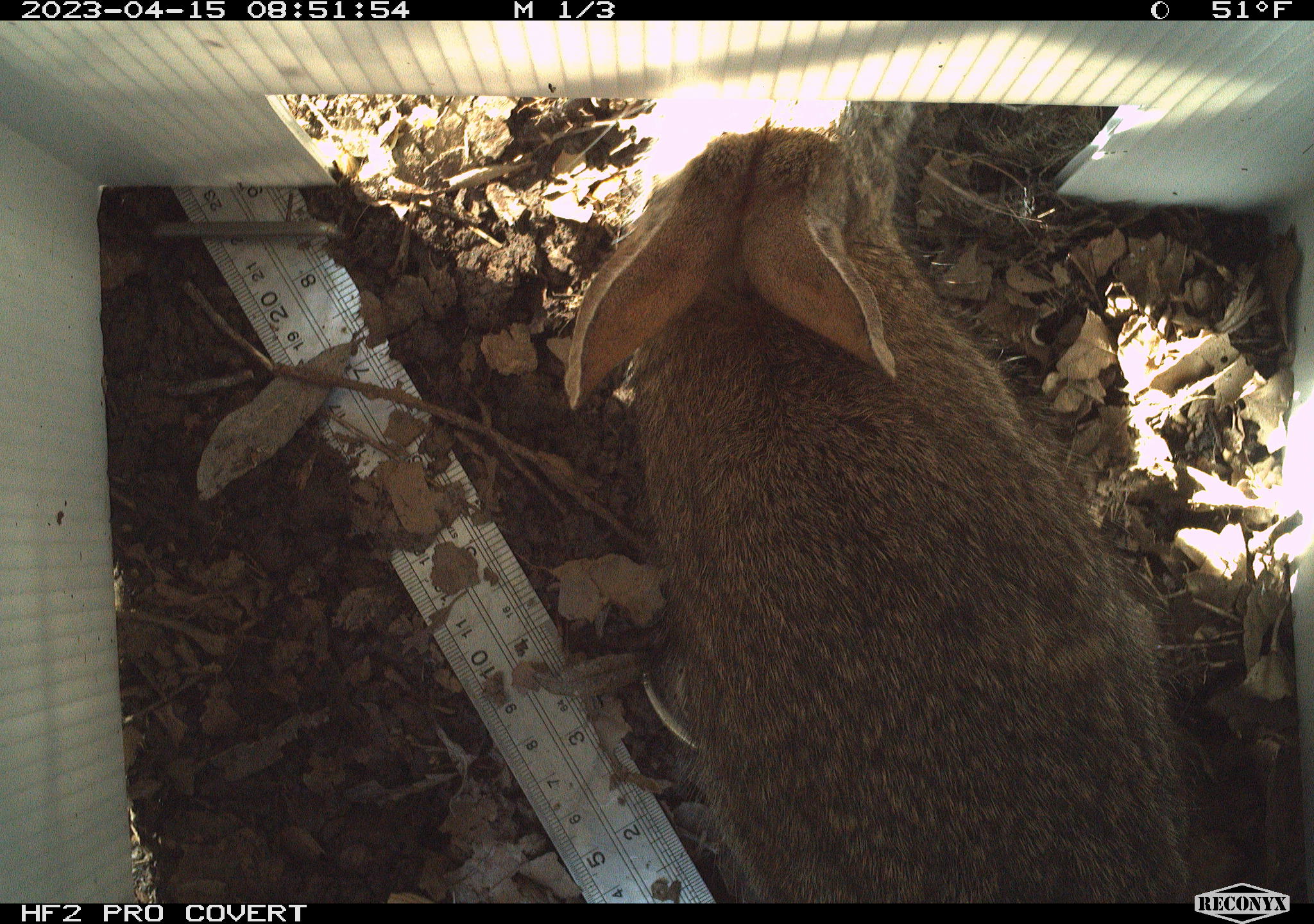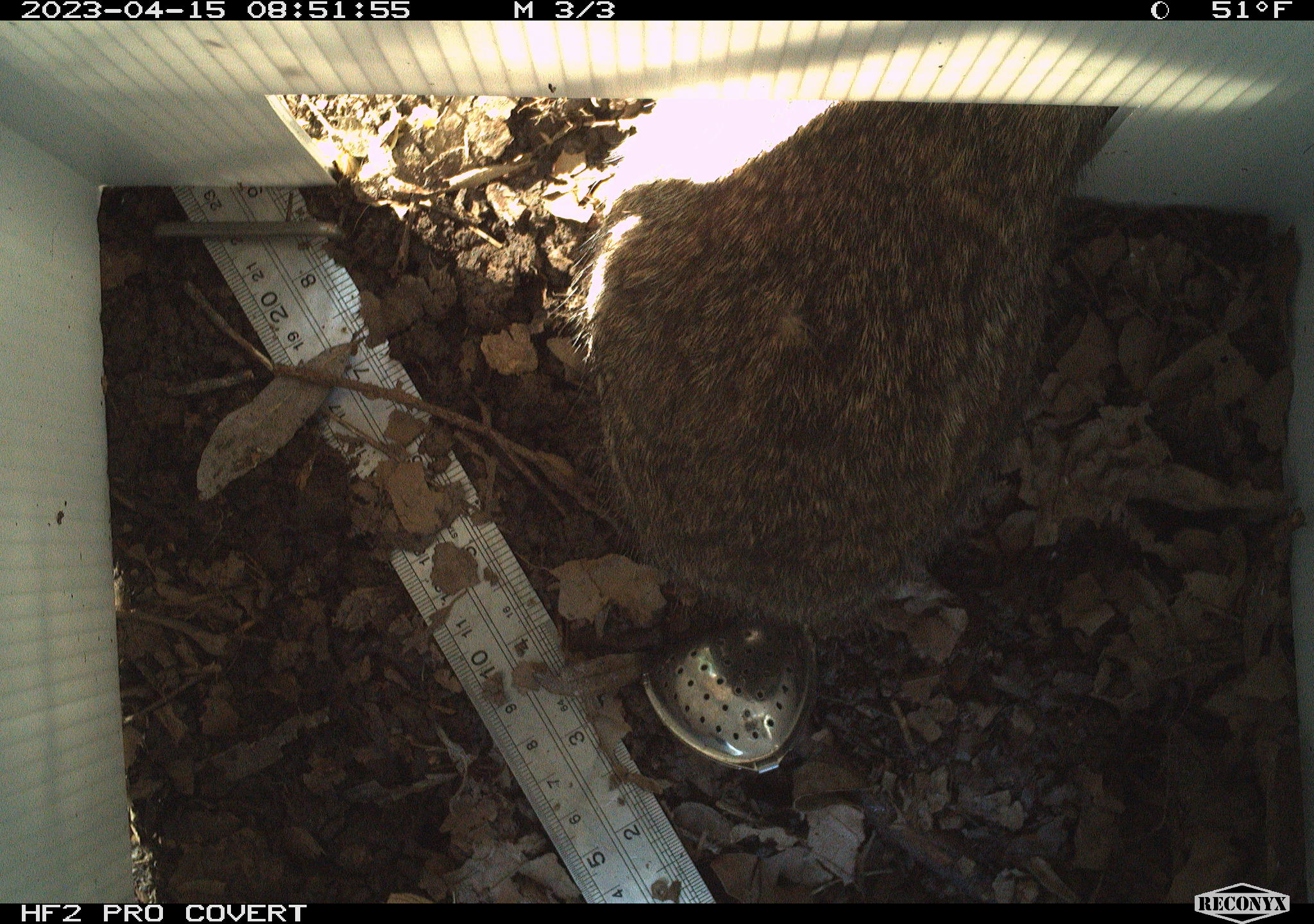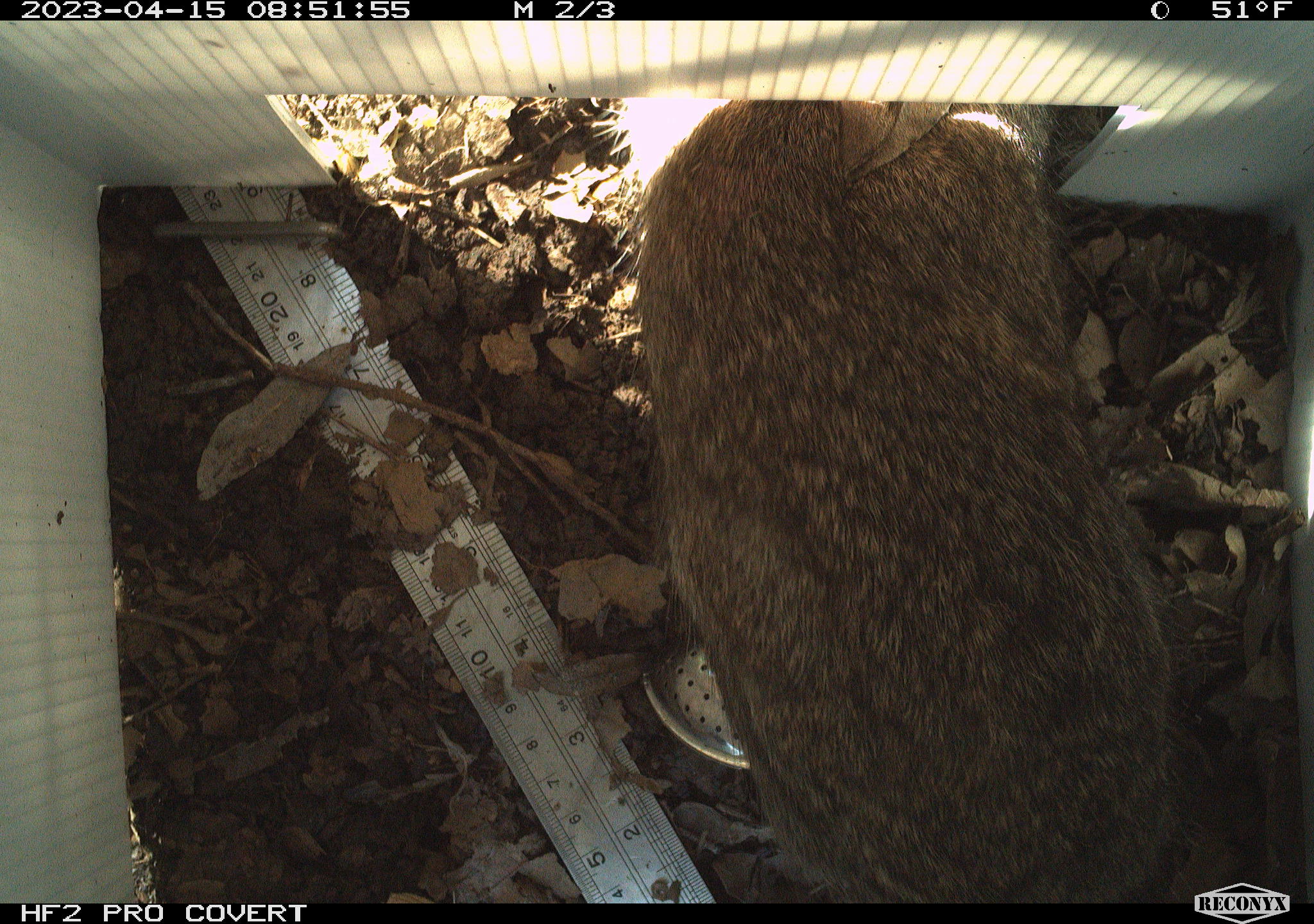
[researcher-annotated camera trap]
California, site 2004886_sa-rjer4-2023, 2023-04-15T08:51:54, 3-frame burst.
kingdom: Animalia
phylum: Chordata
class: Mammalia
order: Lagomorpha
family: Leporidae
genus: Sylvilagus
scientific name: Sylvilagus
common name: cottontail rabbits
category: sylvilagus species